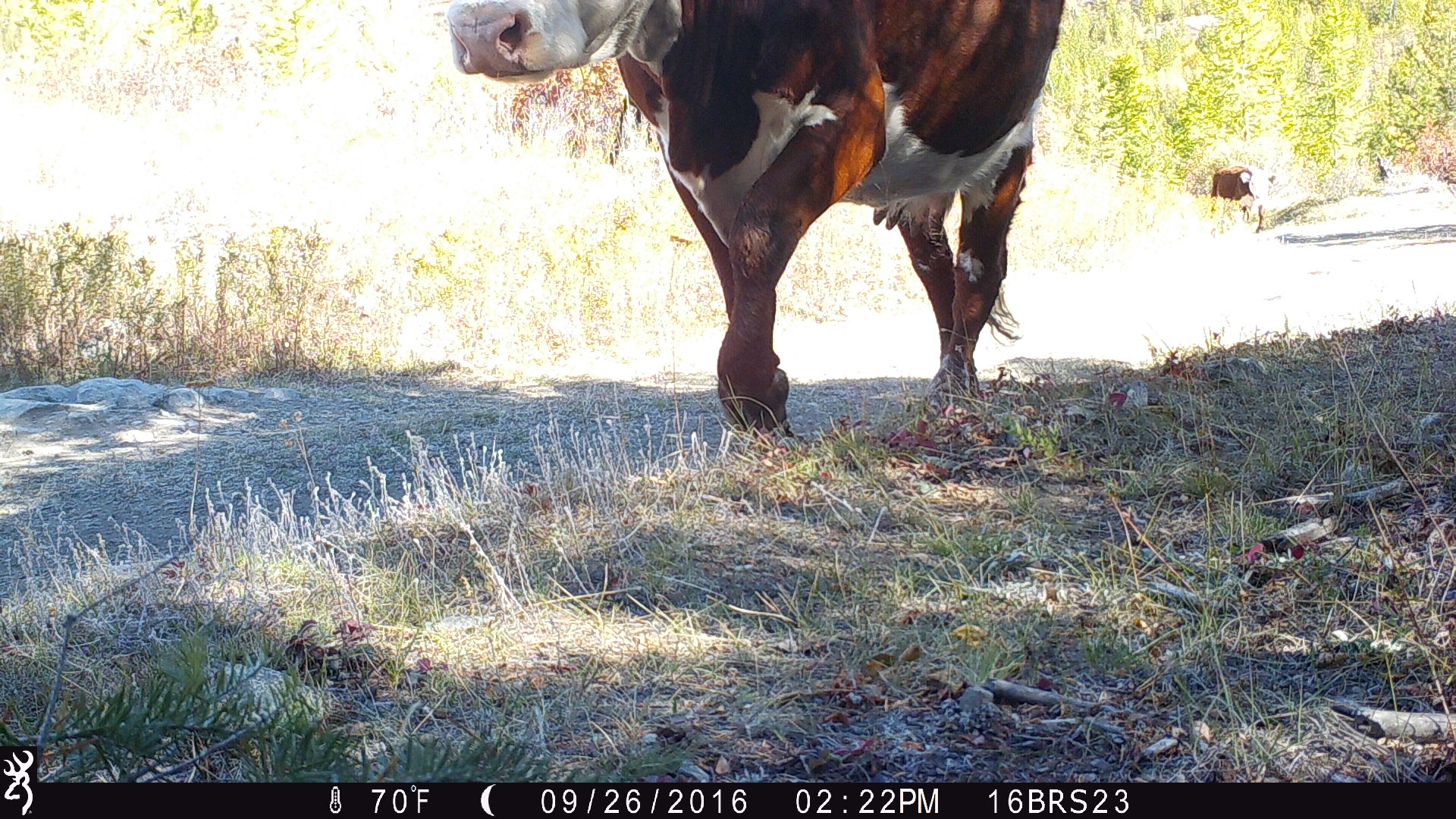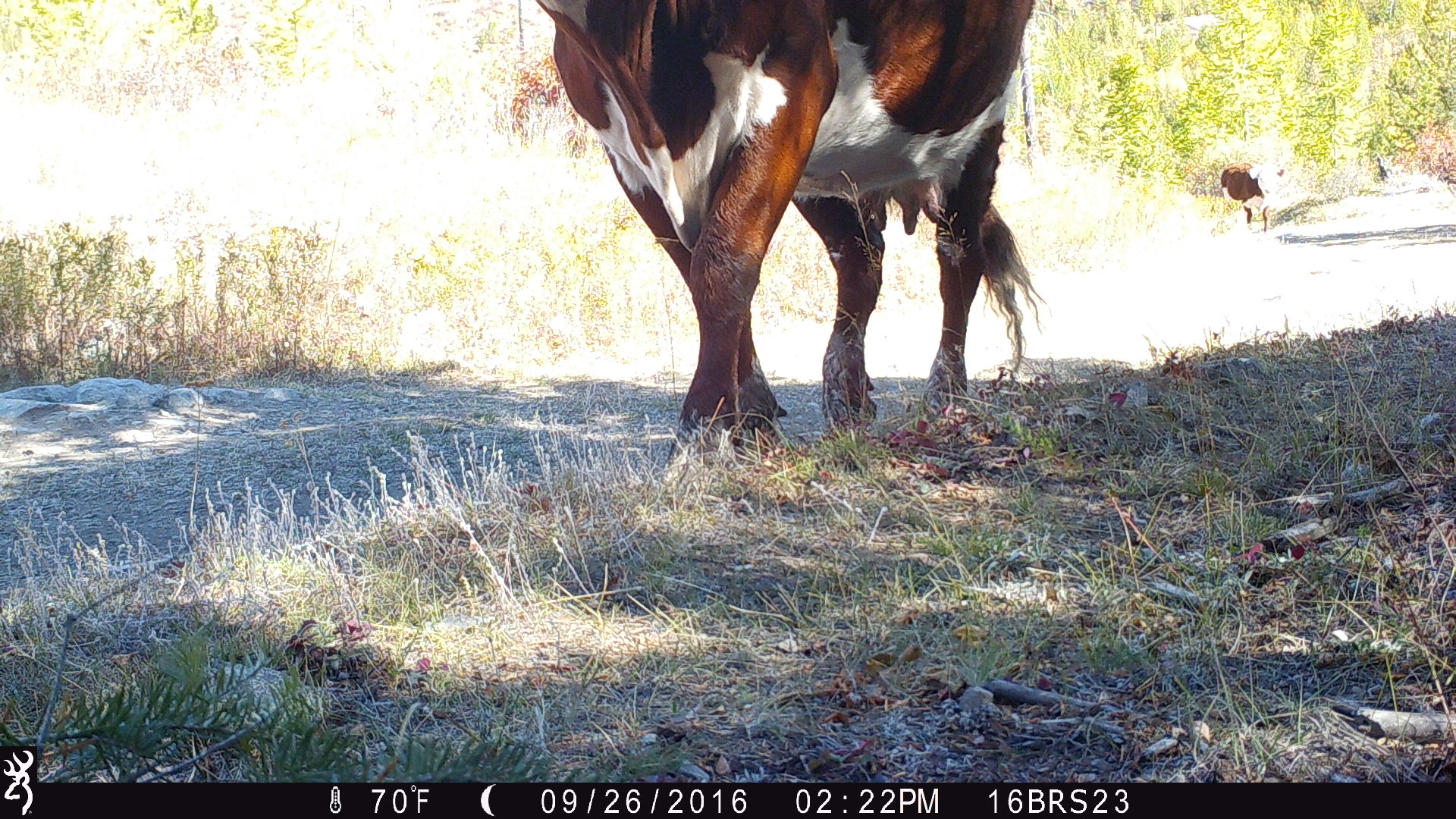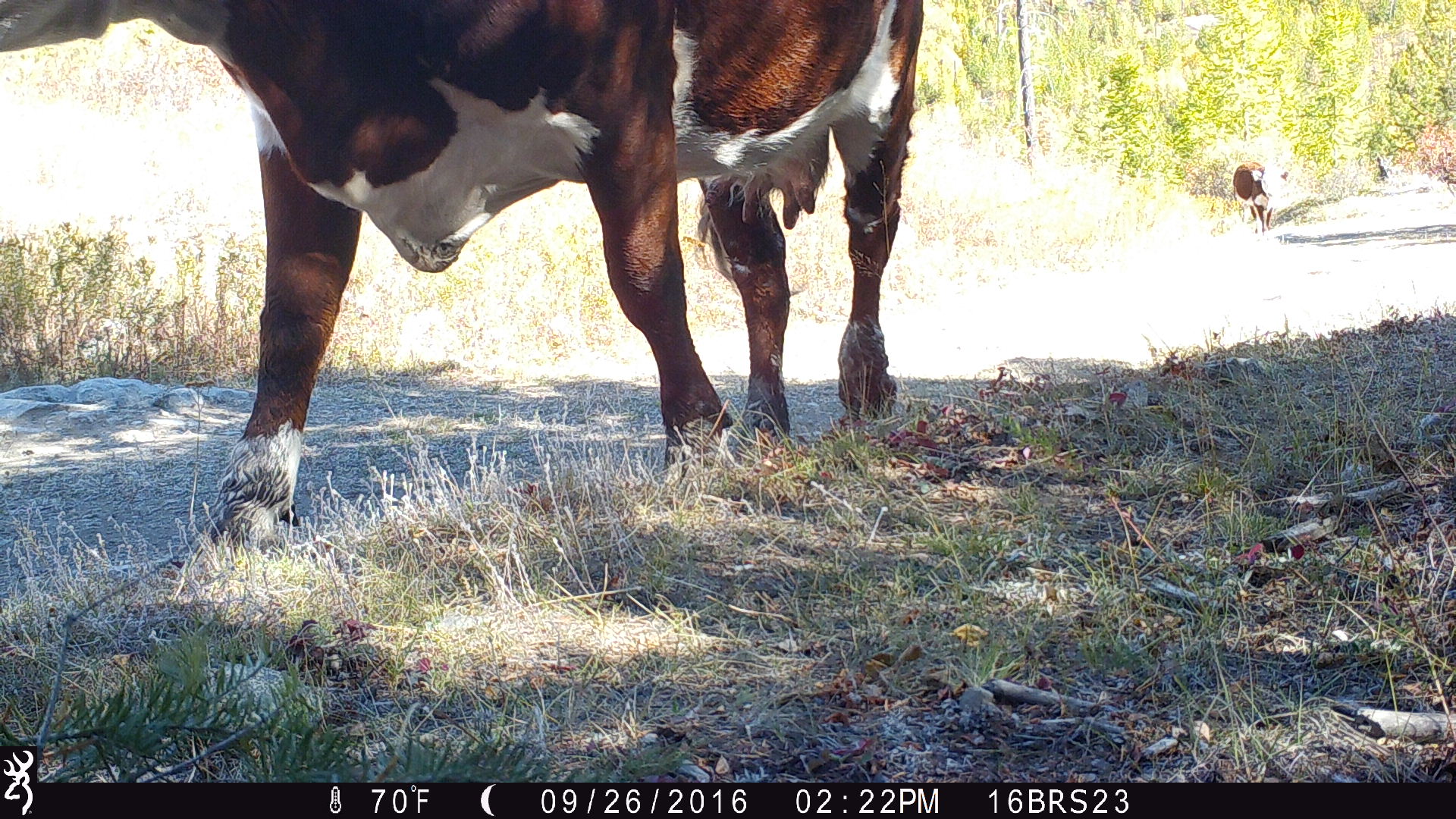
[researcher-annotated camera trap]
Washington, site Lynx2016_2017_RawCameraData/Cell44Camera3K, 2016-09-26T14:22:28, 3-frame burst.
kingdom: Animalia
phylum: Chordata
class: Mammalia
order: Artiodactyla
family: Bovidae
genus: Bos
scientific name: Bos taurus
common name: domestic cattle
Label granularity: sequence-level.